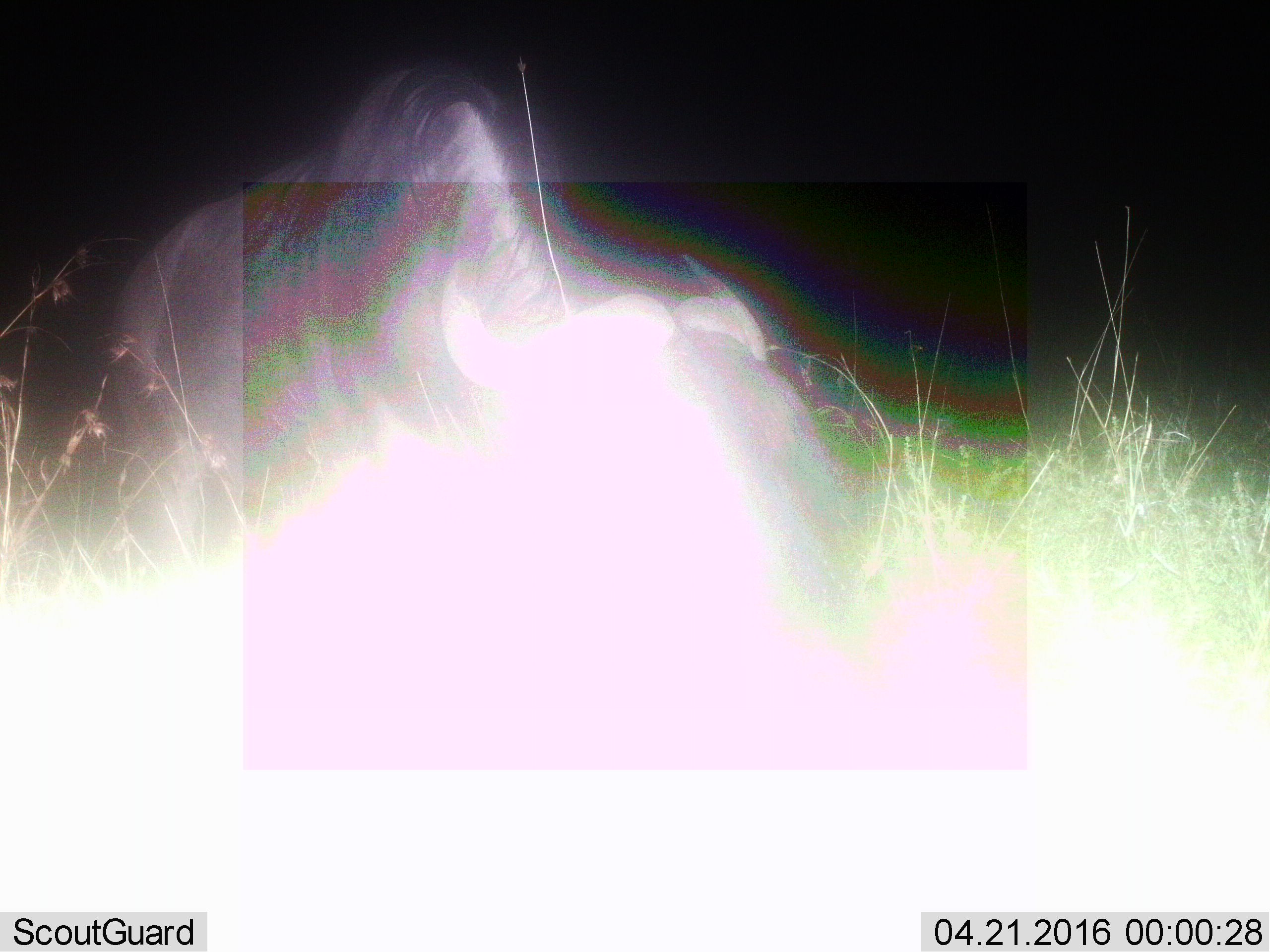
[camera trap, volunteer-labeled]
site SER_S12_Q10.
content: unidentified animal